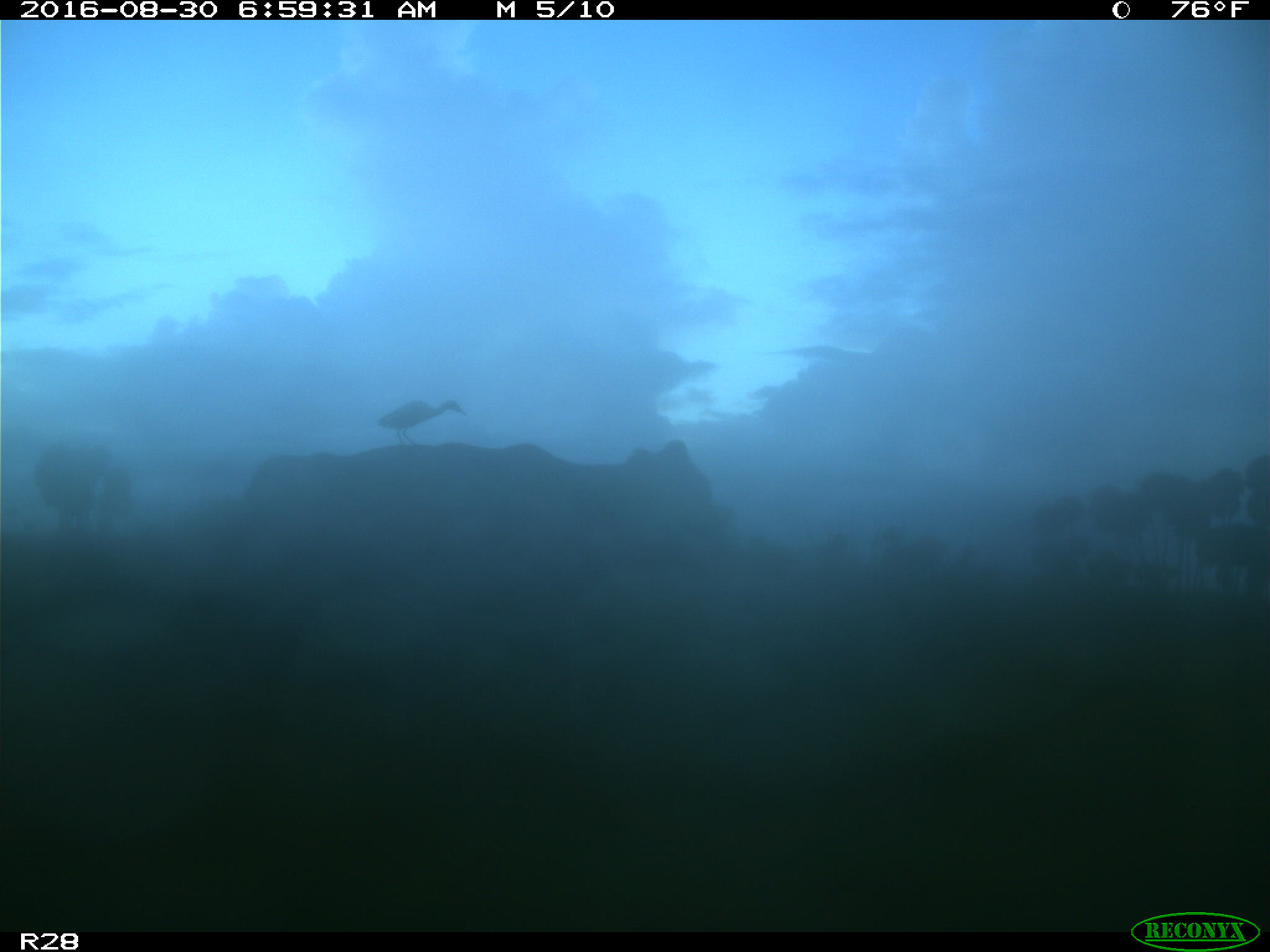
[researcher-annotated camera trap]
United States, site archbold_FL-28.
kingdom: Animalia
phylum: Chordata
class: Mammalia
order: Artiodactyla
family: Bovidae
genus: Bos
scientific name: Bos taurus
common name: domestic cow